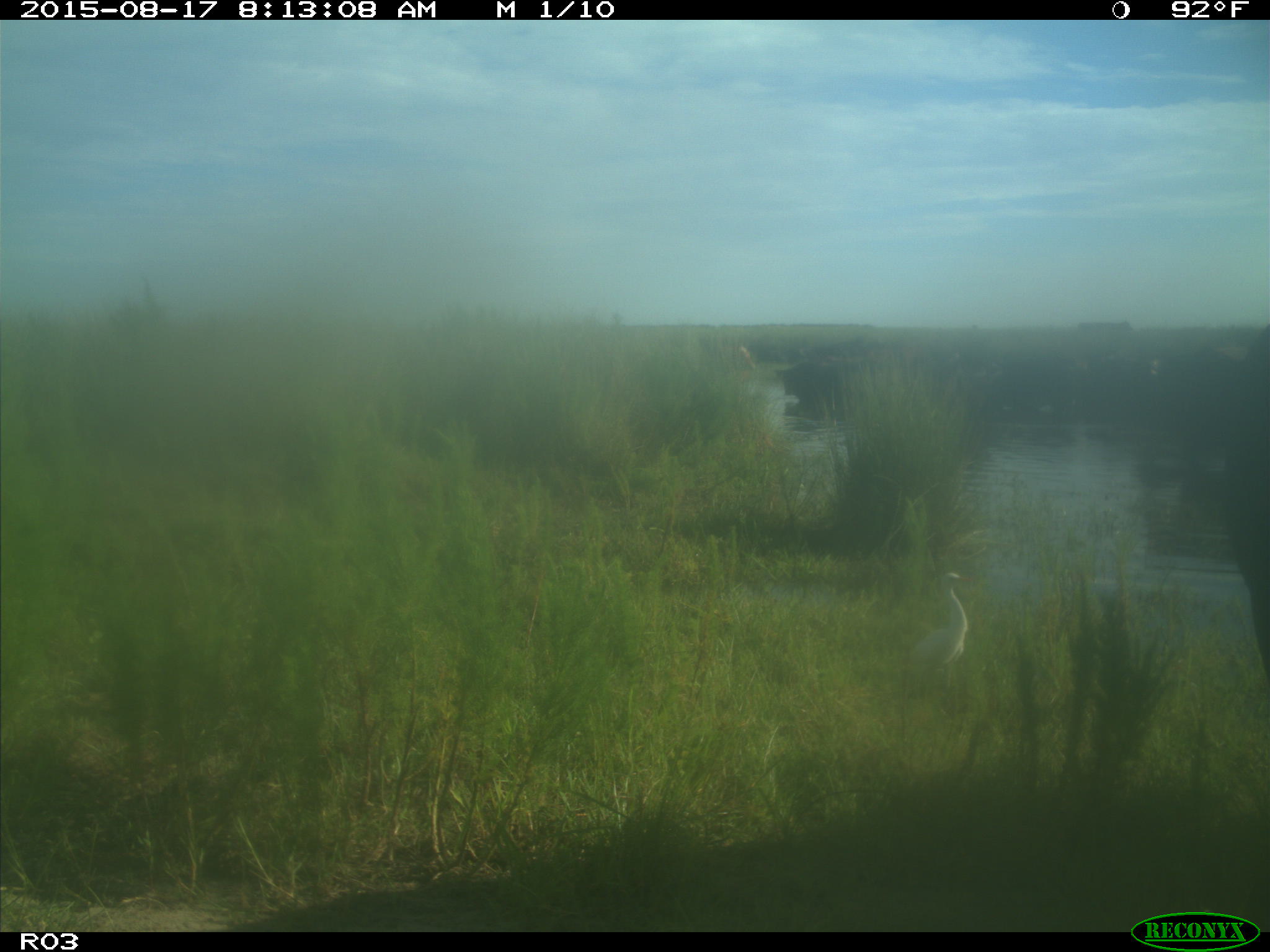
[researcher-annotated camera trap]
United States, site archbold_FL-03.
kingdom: Animalia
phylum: Chordata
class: Mammalia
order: Artiodactyla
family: Bovidae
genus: Bos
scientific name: Bos taurus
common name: domestic cow